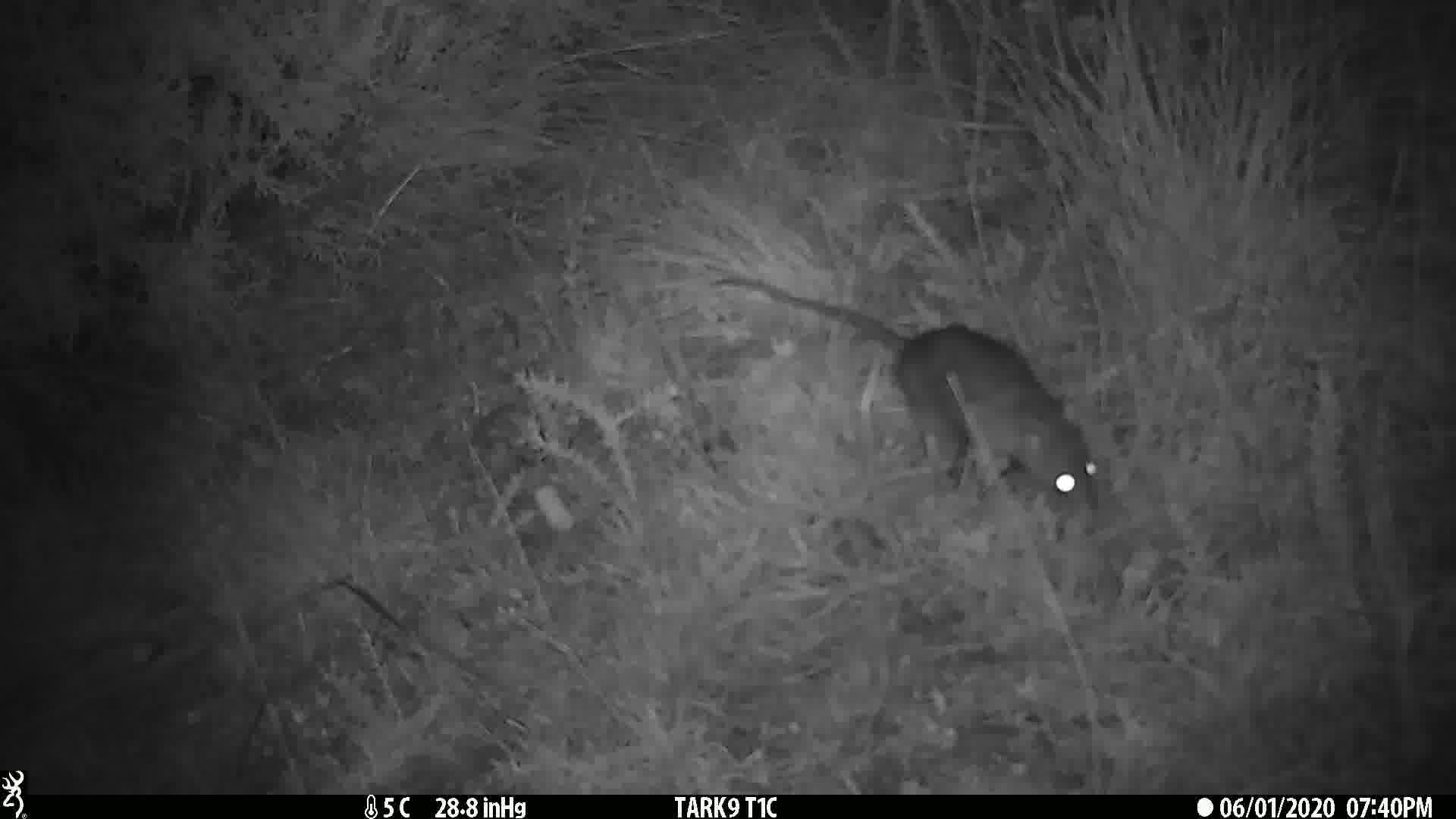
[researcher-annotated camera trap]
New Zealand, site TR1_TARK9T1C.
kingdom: Animalia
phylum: Chordata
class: Mammalia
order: Rodentia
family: Muridae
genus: Rattus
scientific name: Rattus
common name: rat